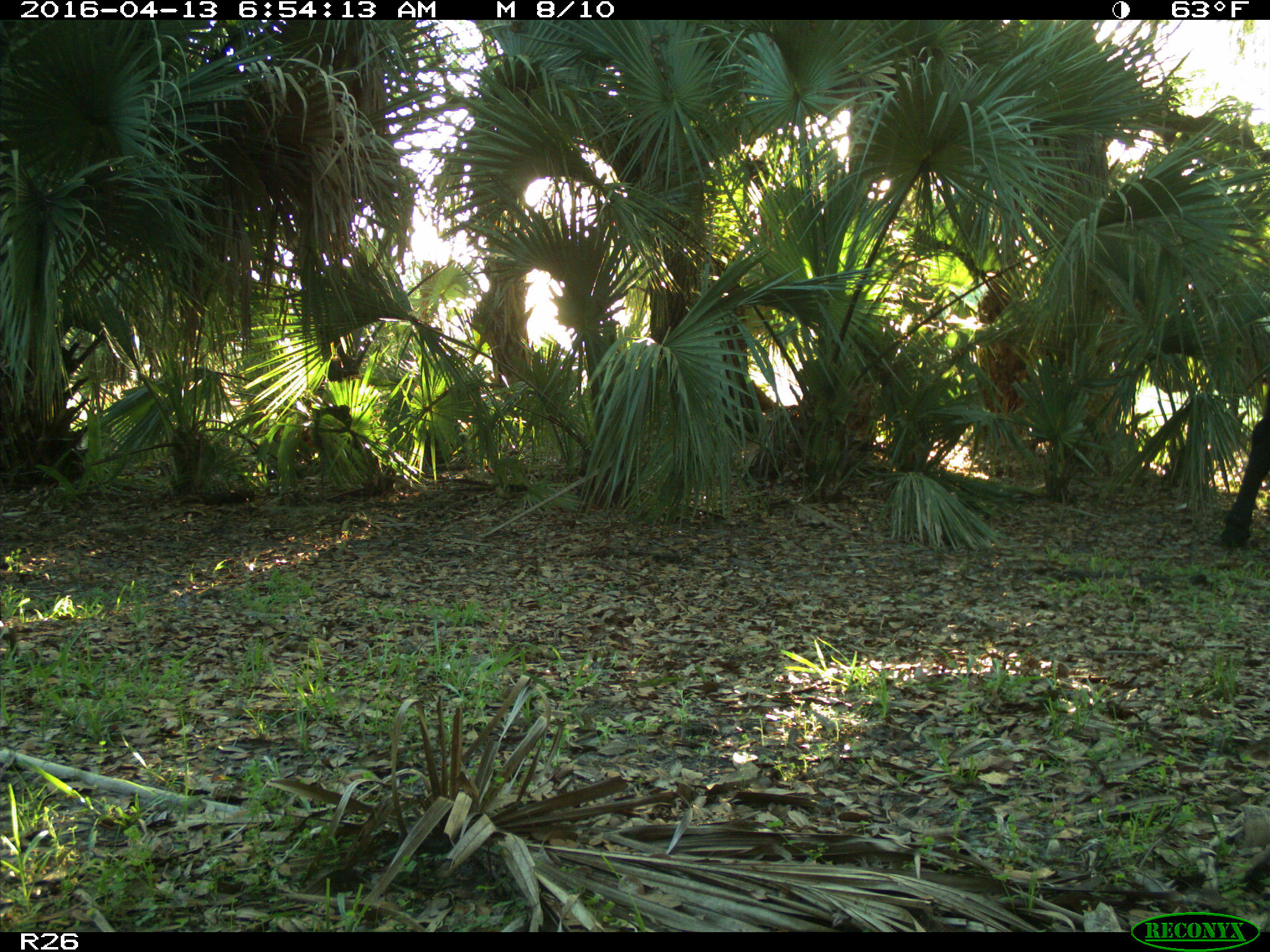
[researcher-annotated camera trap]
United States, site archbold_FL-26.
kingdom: Animalia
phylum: Chordata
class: Mammalia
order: Artiodactyla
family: Bovidae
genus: Bos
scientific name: Bos taurus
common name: domestic cow